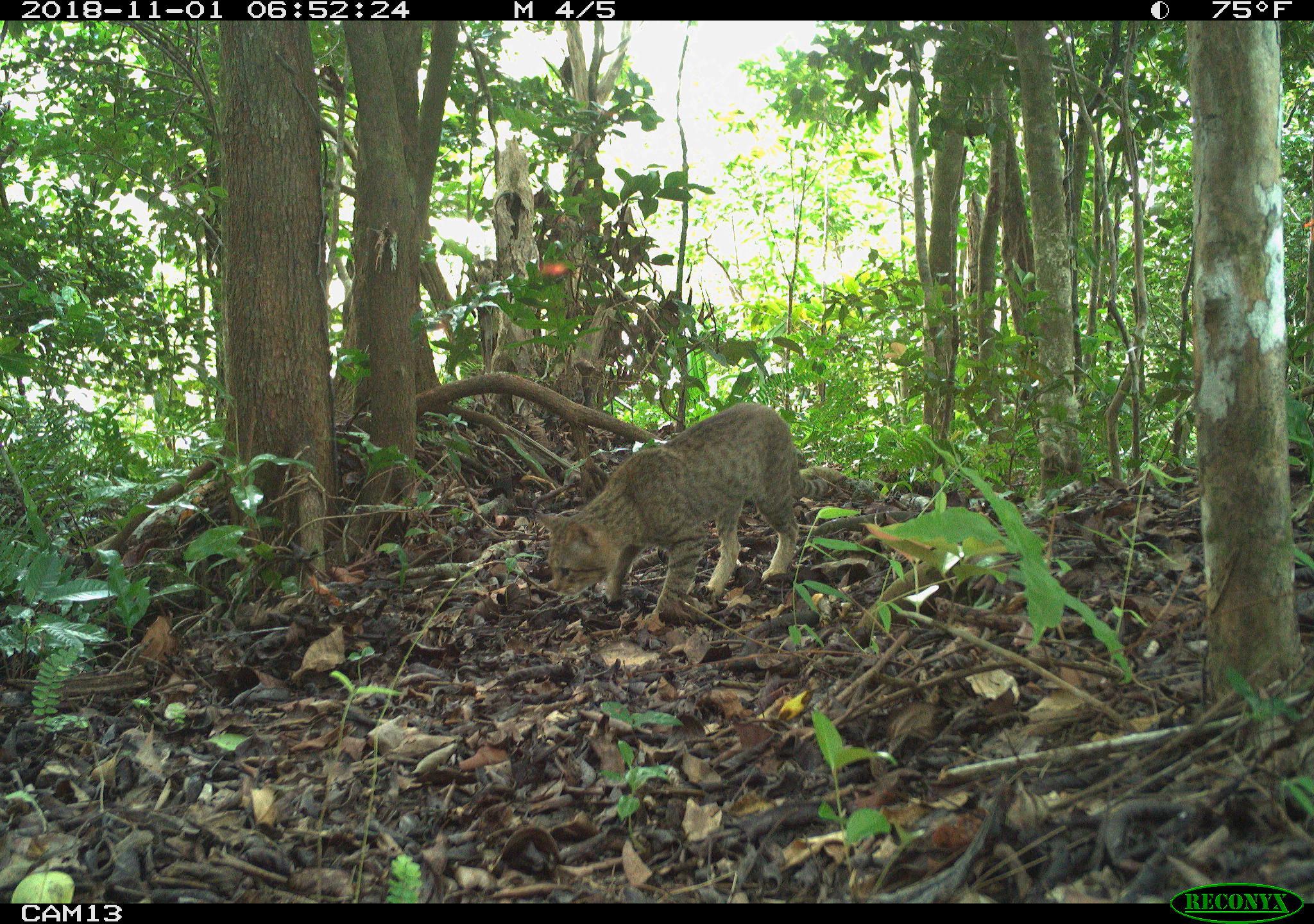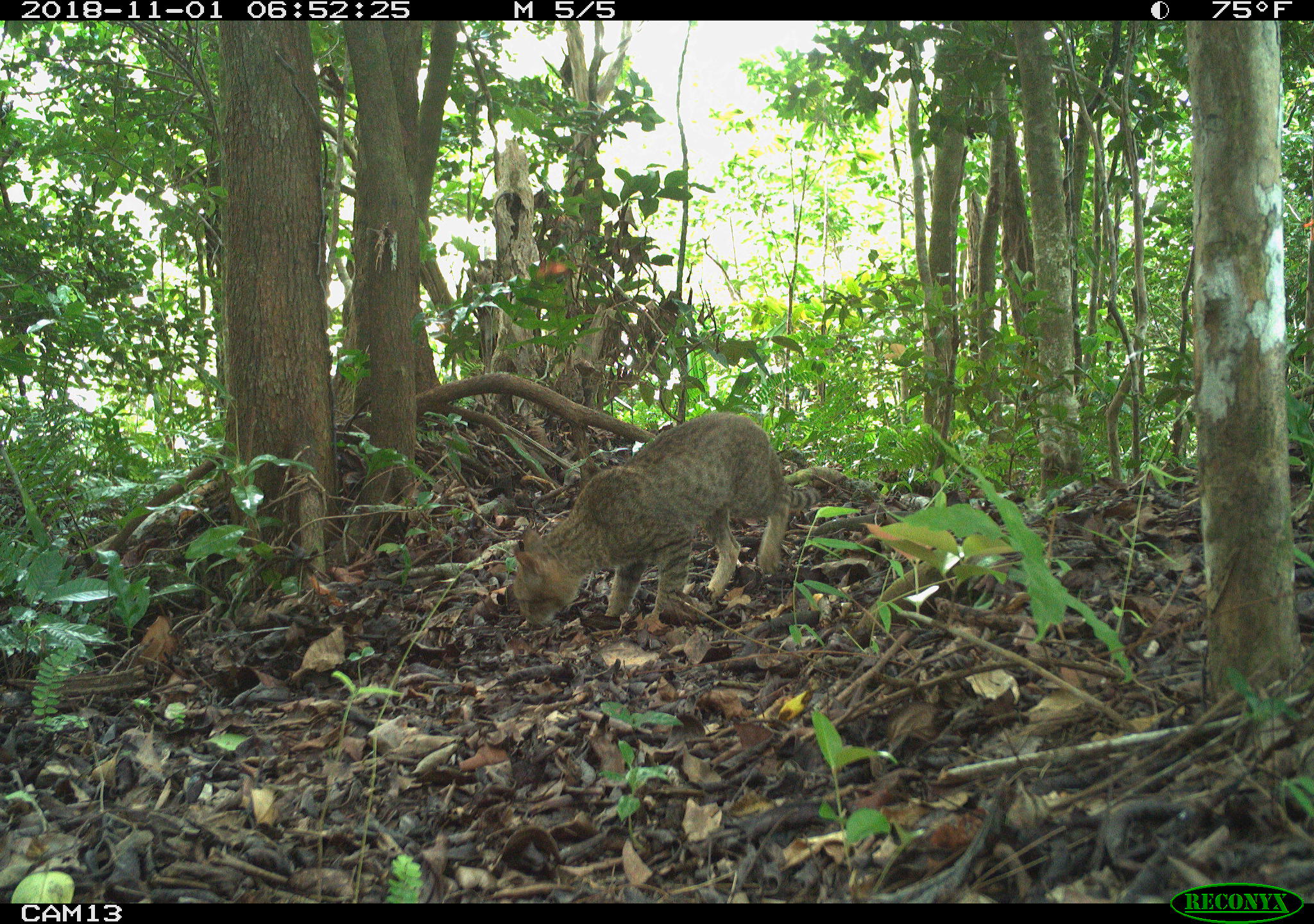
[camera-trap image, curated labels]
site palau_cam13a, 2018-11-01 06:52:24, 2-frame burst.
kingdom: Animalia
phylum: Chordata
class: Mammalia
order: Carnivora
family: Felidae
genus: Felis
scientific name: Felis catus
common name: cat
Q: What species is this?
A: Cat (Felis catus).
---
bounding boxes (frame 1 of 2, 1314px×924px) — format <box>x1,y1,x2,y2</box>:
cat: <box>543,403,804,615</box>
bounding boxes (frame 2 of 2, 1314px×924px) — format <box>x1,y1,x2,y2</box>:
cat: <box>502,411,793,635</box>